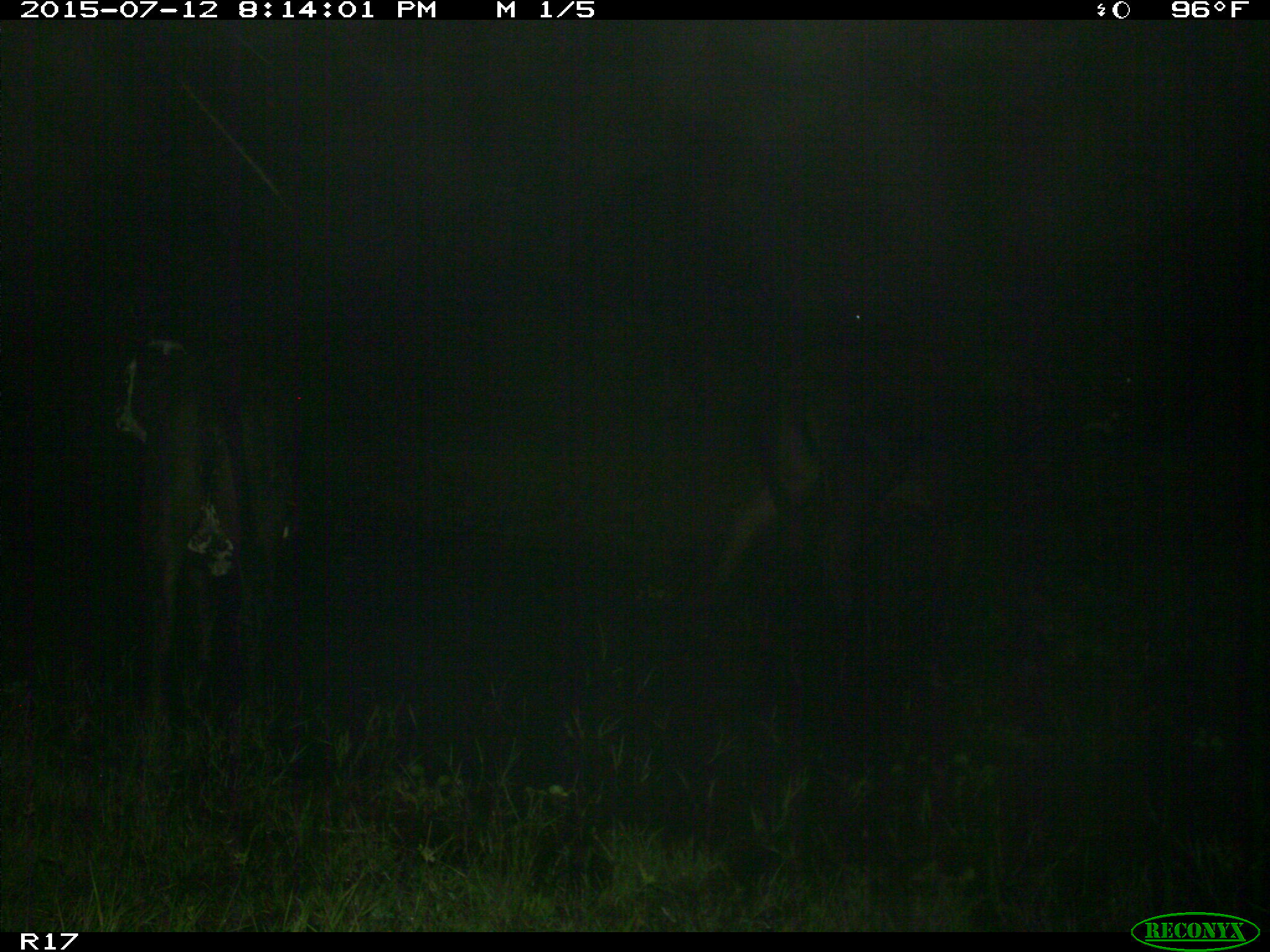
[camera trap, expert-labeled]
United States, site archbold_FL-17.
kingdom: Animalia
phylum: Chordata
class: Mammalia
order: Artiodactyla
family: Bovidae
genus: Bos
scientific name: Bos taurus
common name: domestic cow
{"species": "Bos taurus (domestic cow)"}